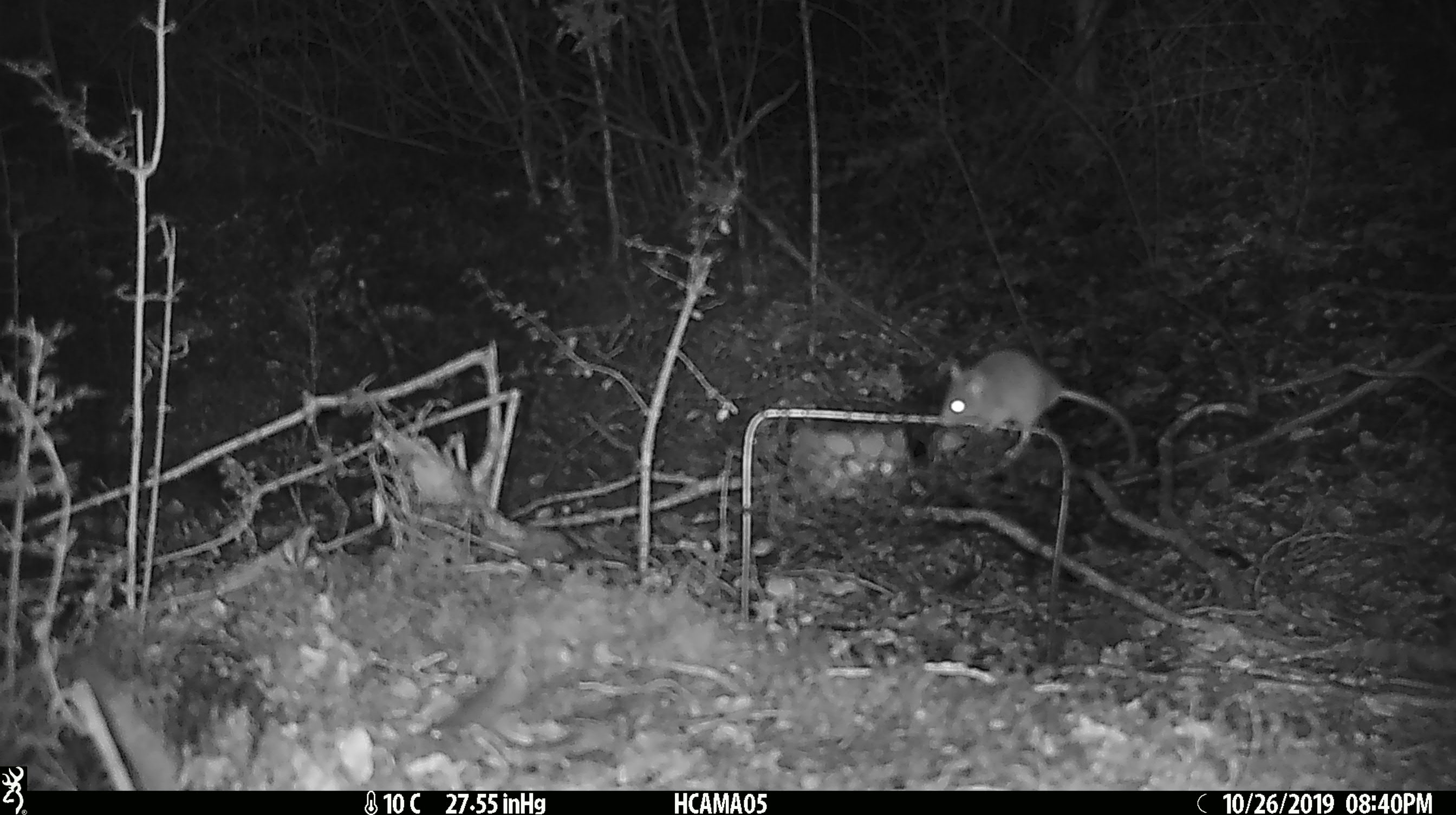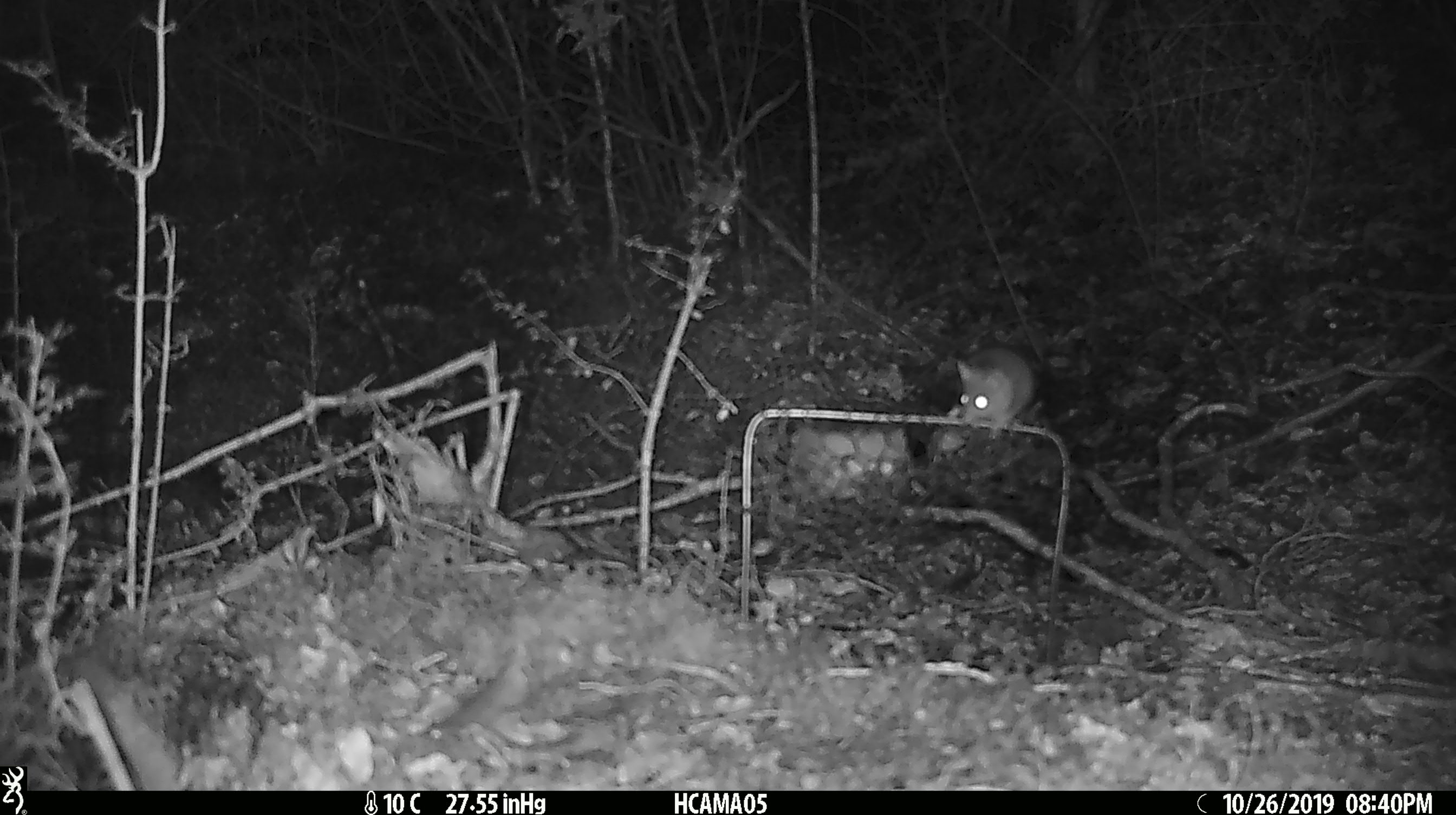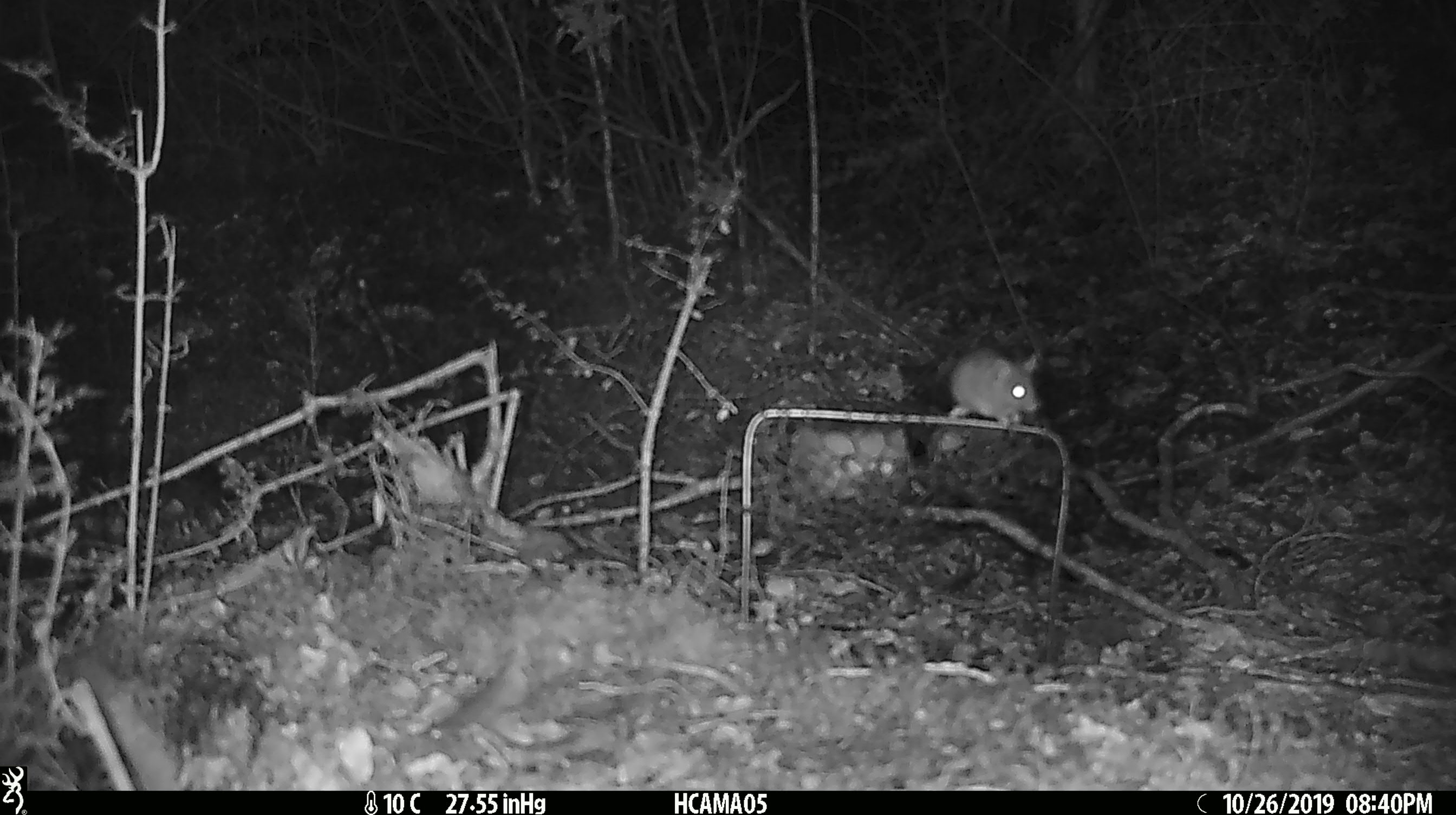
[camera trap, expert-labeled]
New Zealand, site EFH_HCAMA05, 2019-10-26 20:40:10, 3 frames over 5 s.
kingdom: Animalia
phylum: Chordata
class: Mammalia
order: Rodentia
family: Muridae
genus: Mus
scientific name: Mus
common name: mouse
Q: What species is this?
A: Mouse (Mus).